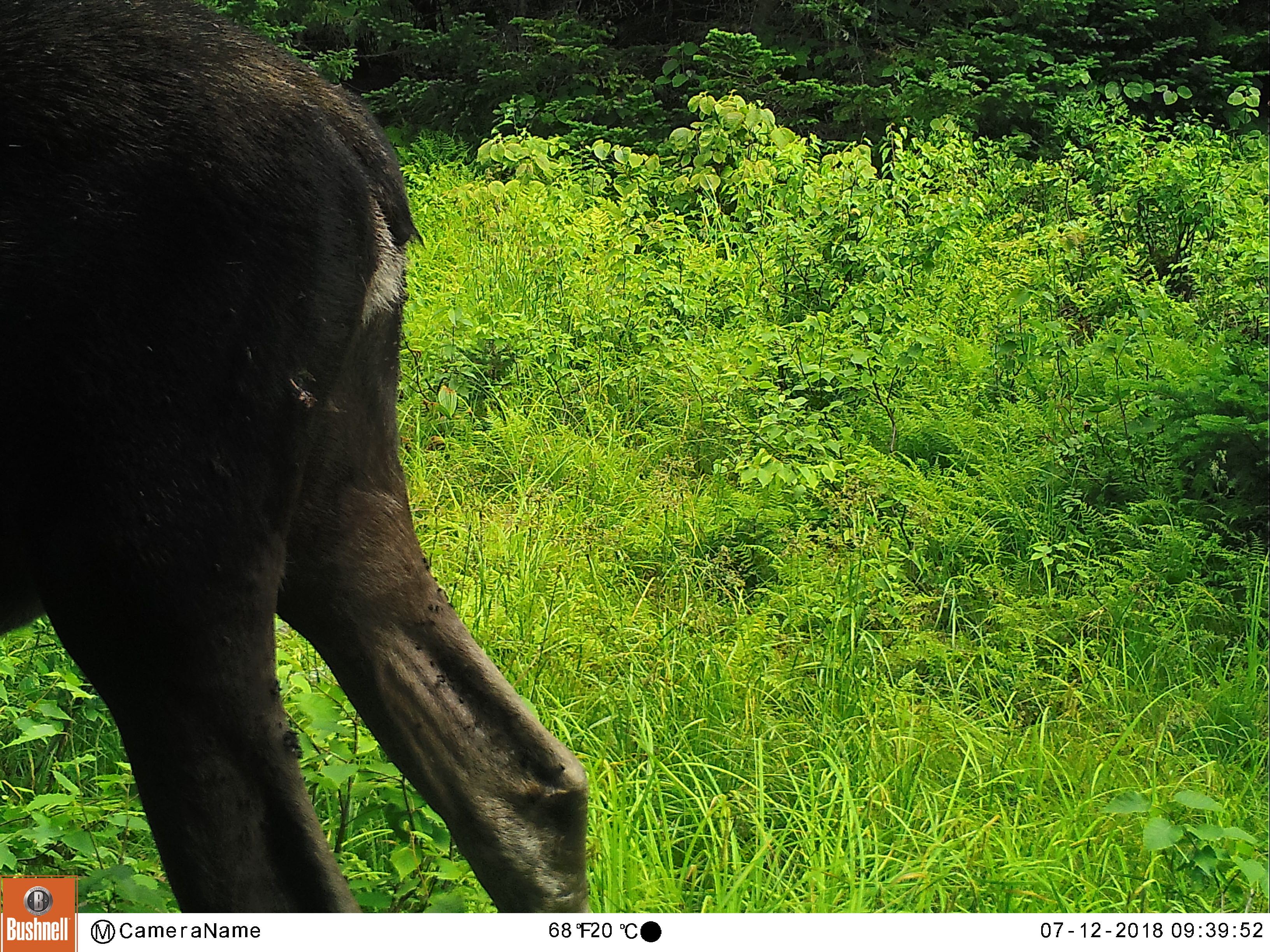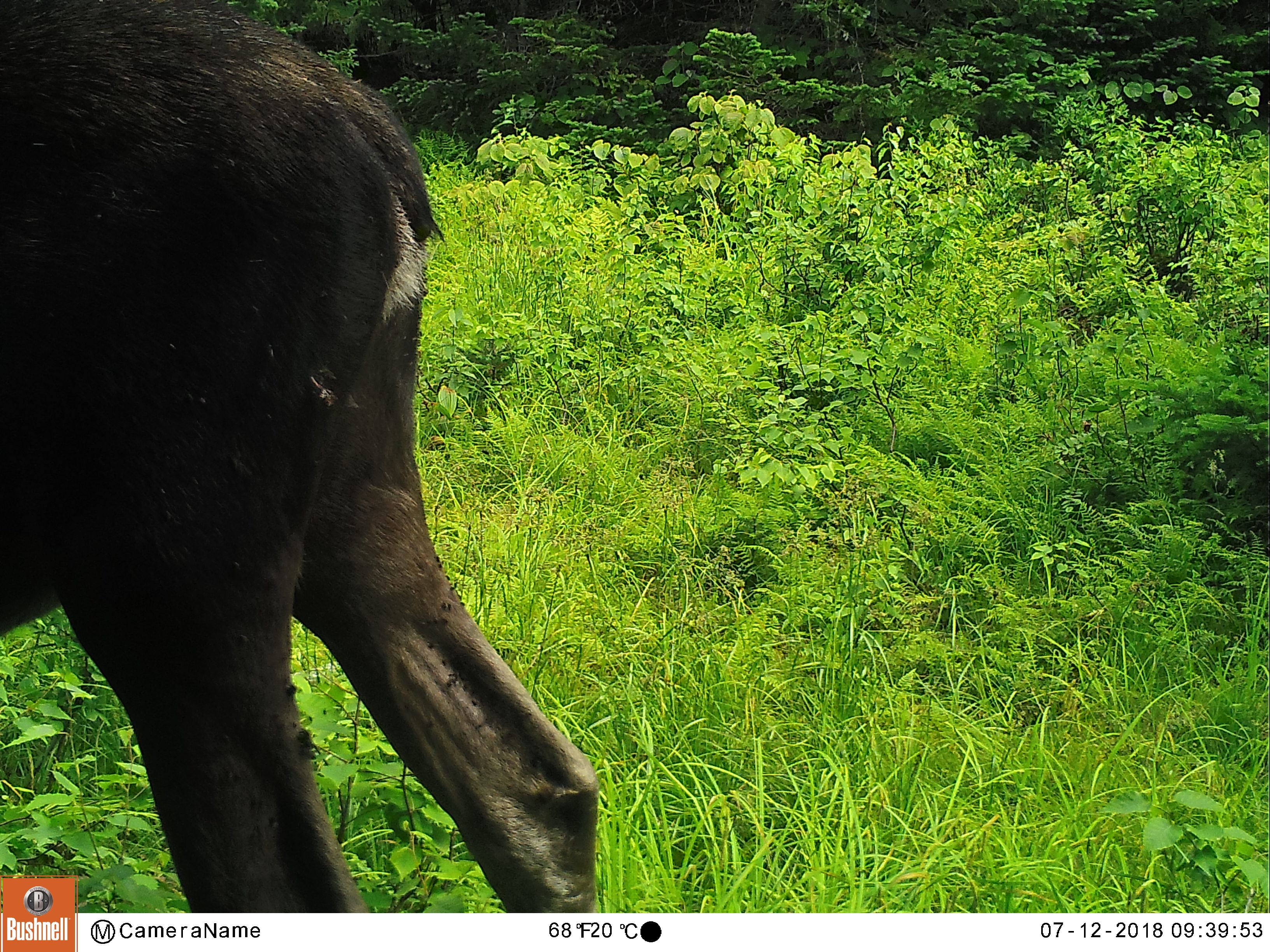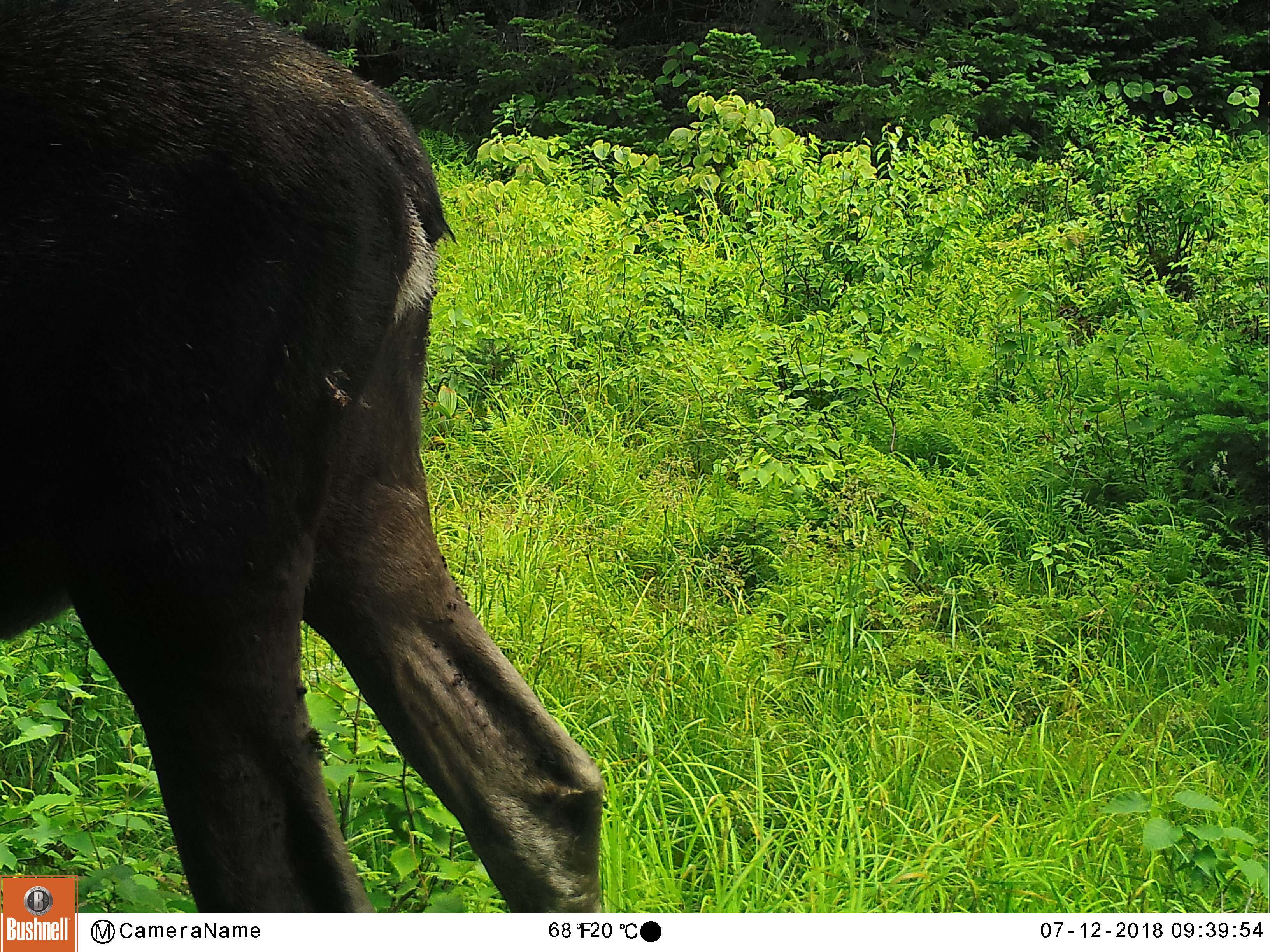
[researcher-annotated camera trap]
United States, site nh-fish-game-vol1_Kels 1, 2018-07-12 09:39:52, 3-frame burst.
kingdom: Animalia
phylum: Chordata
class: Mammalia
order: Artiodactyla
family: Cervidae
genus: Alces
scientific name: Alces alces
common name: moose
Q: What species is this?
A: Moose (Alces alces).